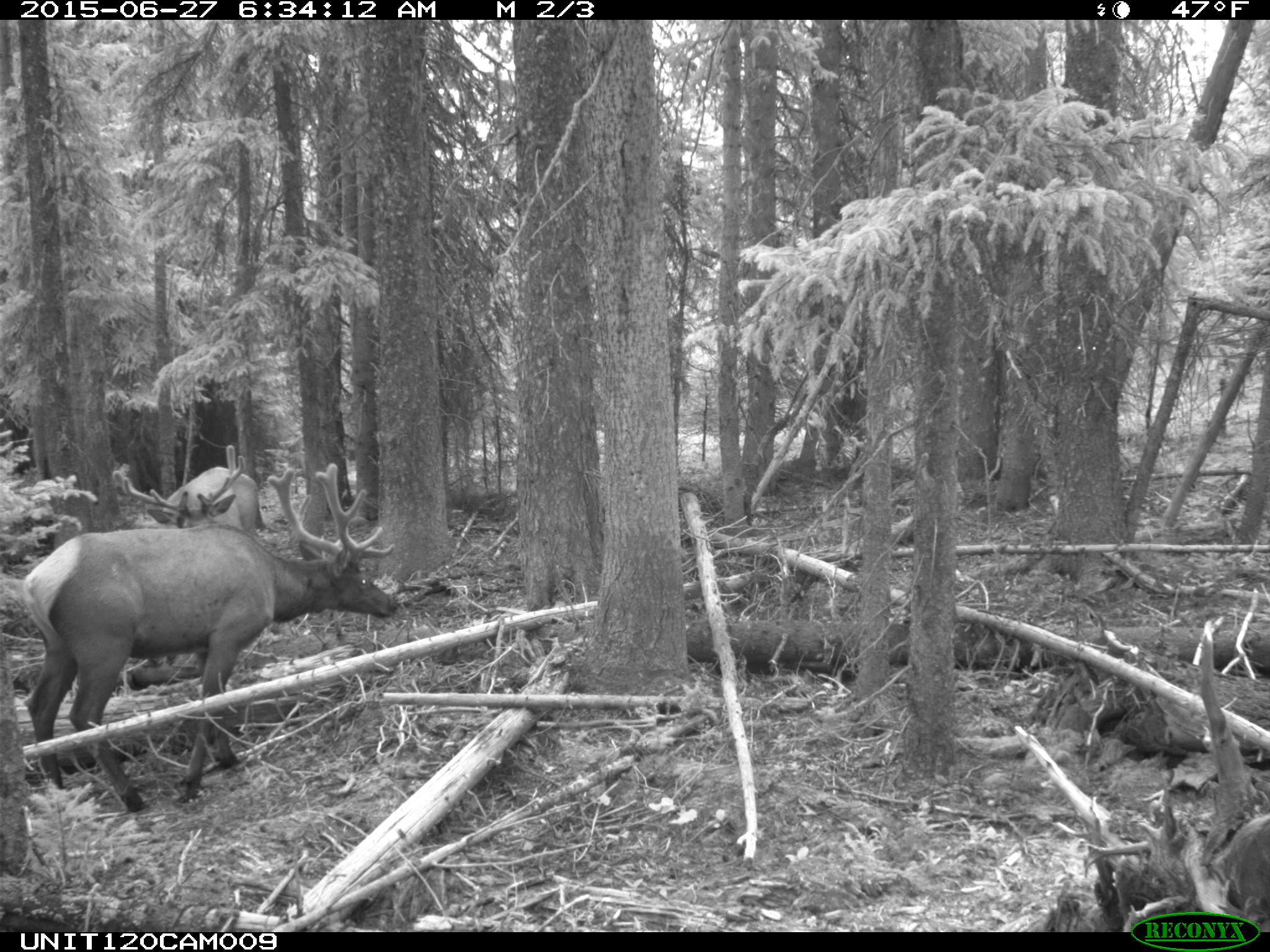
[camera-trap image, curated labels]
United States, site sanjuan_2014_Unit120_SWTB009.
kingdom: Animalia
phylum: Chordata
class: Mammalia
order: Artiodactyla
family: Cervidae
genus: Cervus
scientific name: Cervus elaphus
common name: red deer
Cervus elaphus (red deer).